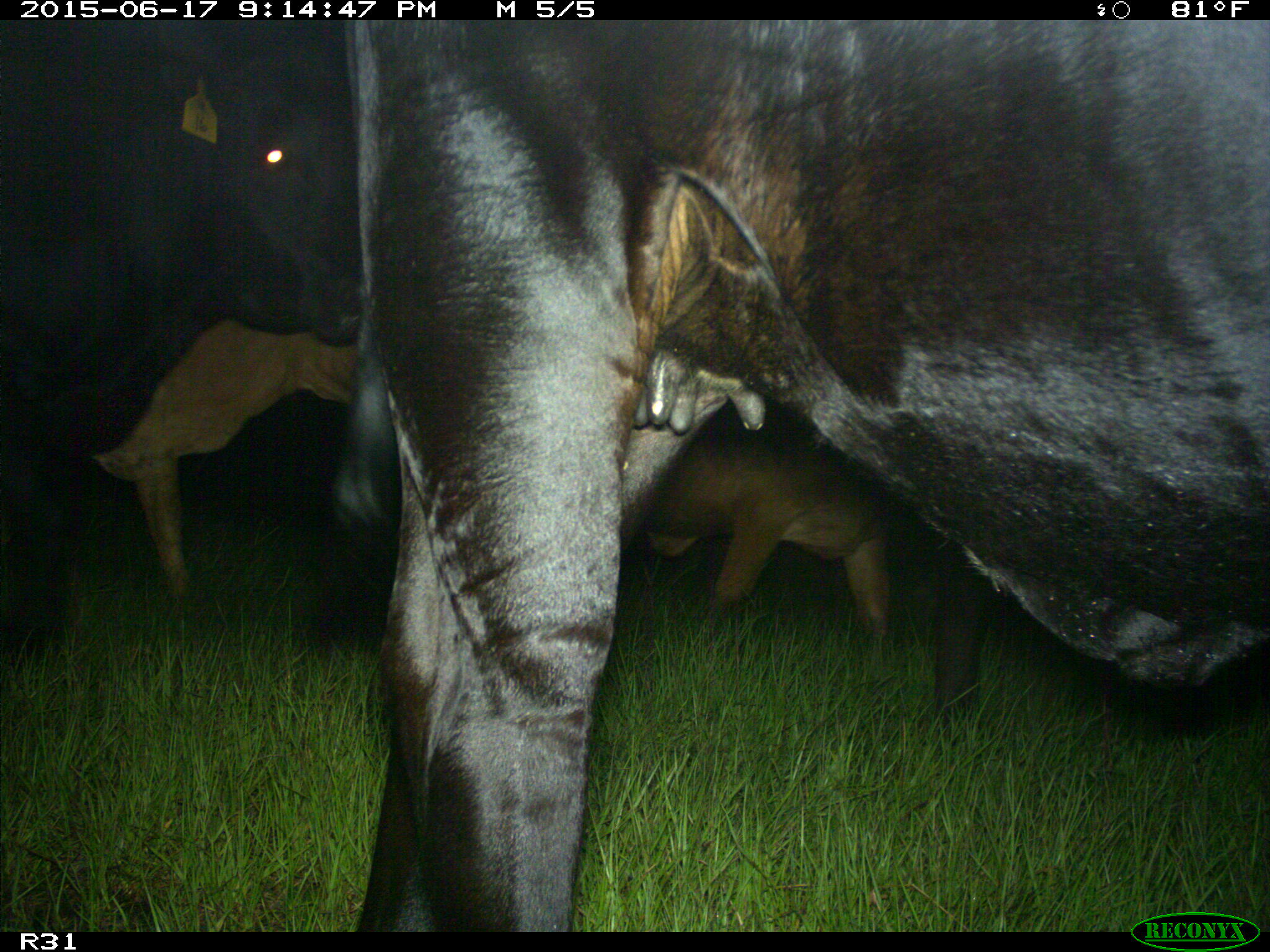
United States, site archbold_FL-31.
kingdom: Animalia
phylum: Chordata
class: Mammalia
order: Artiodactyla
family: Bovidae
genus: Bos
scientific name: Bos taurus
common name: domestic cow